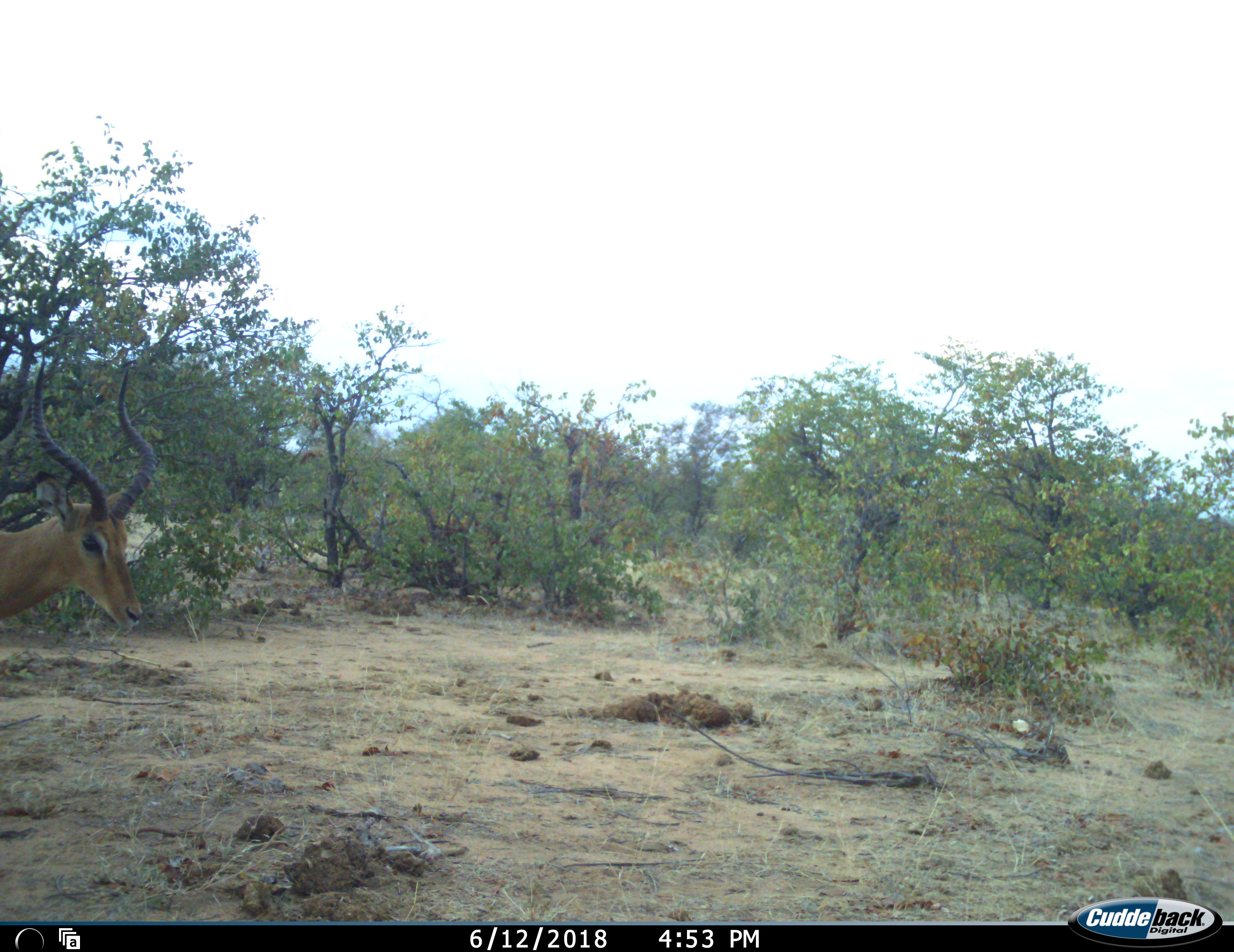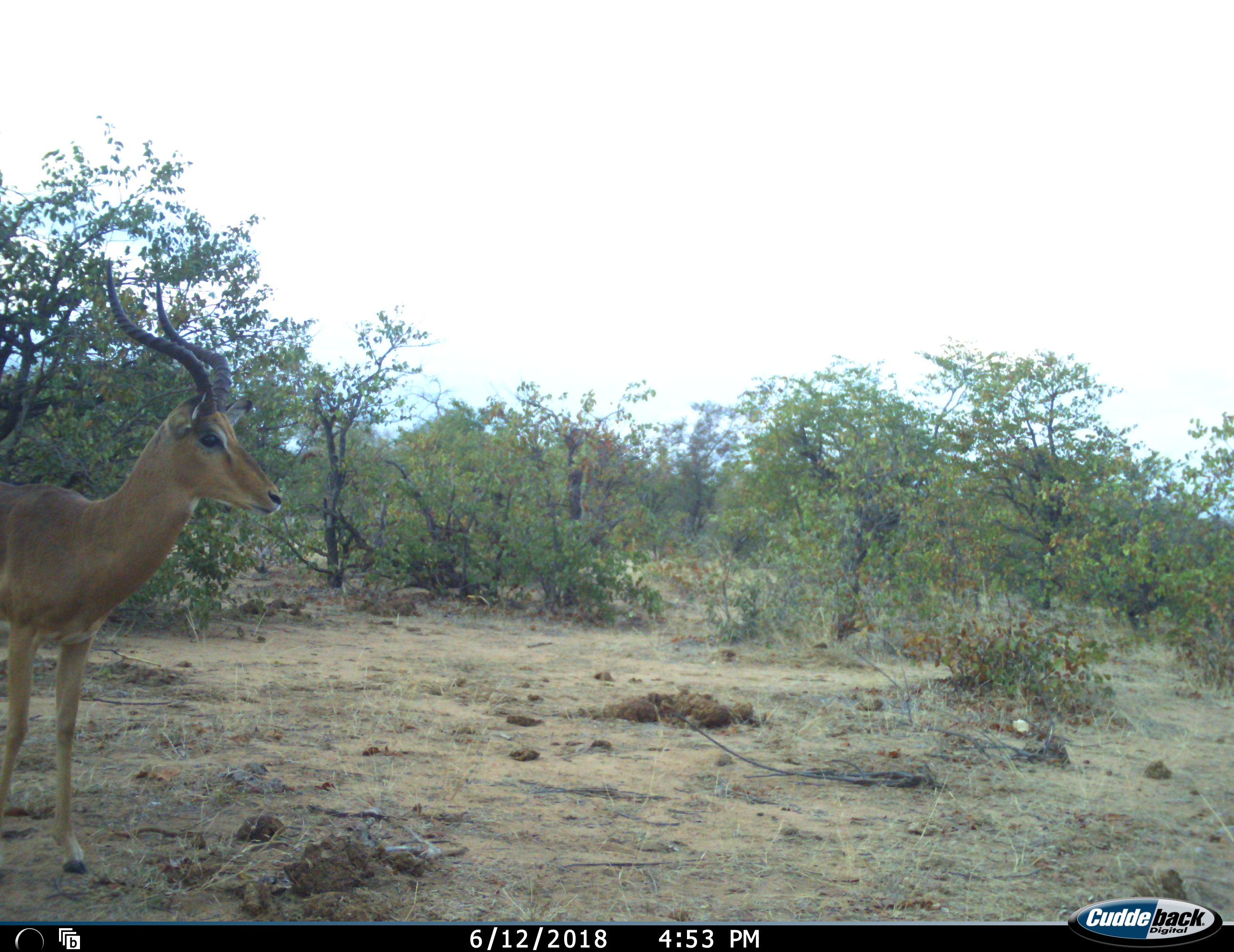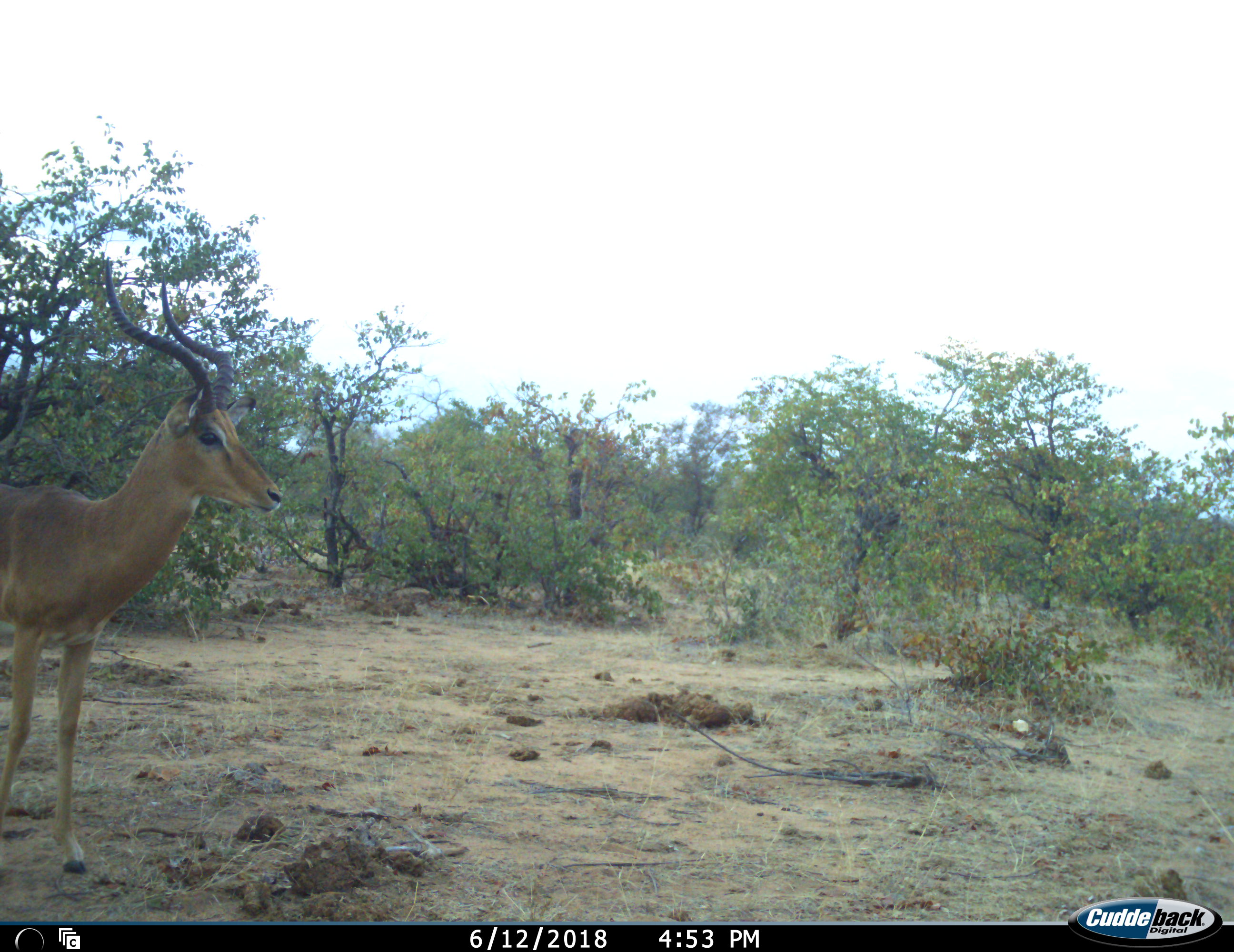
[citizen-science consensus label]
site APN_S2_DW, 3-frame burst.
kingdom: Animalia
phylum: Chordata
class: Mammalia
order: Artiodactyla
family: Bovidae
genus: Aepyceros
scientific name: Aepyceros melampus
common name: impala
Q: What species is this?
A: Impala (Aepyceros melampus).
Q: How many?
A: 1.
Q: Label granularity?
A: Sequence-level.